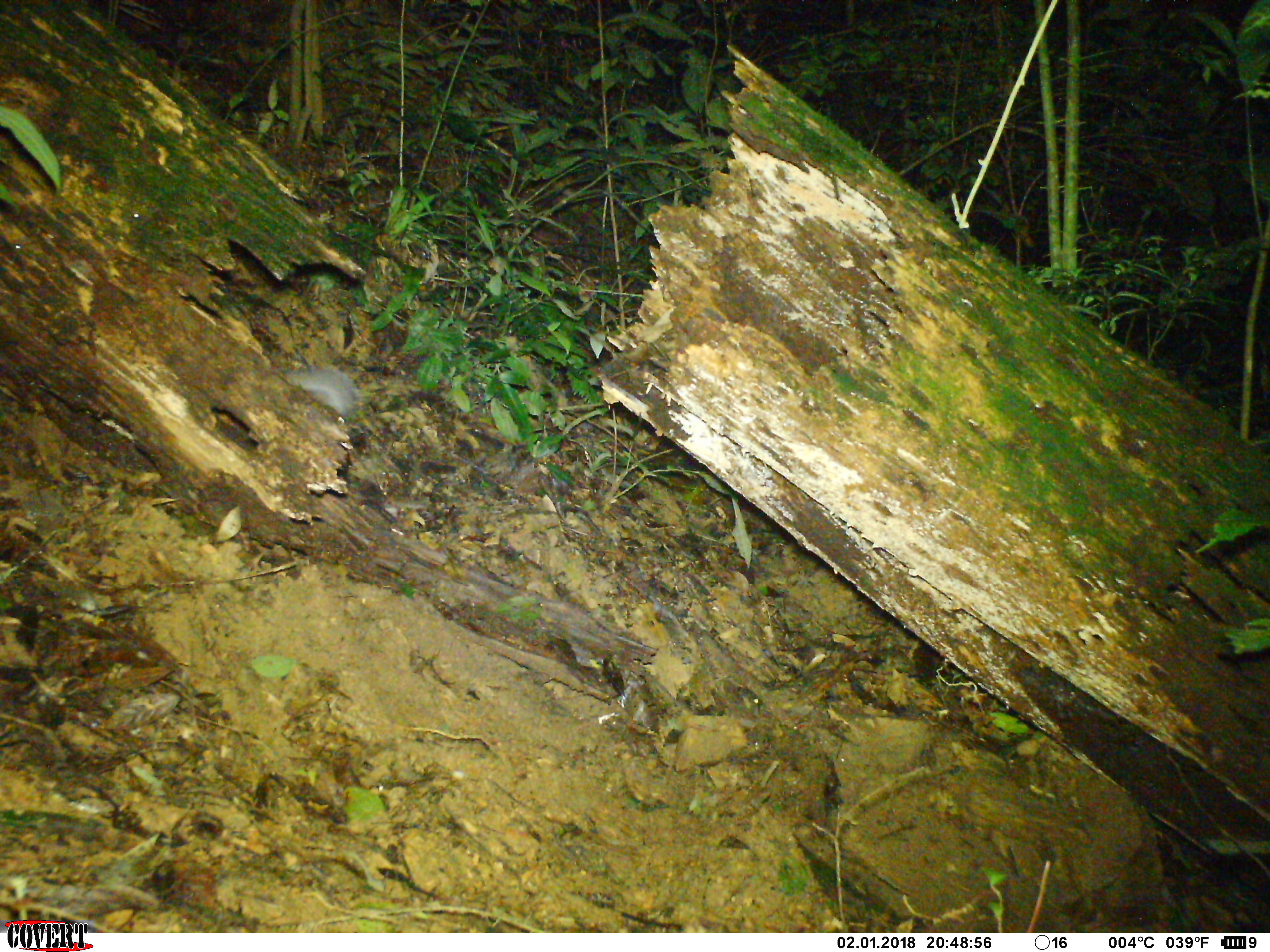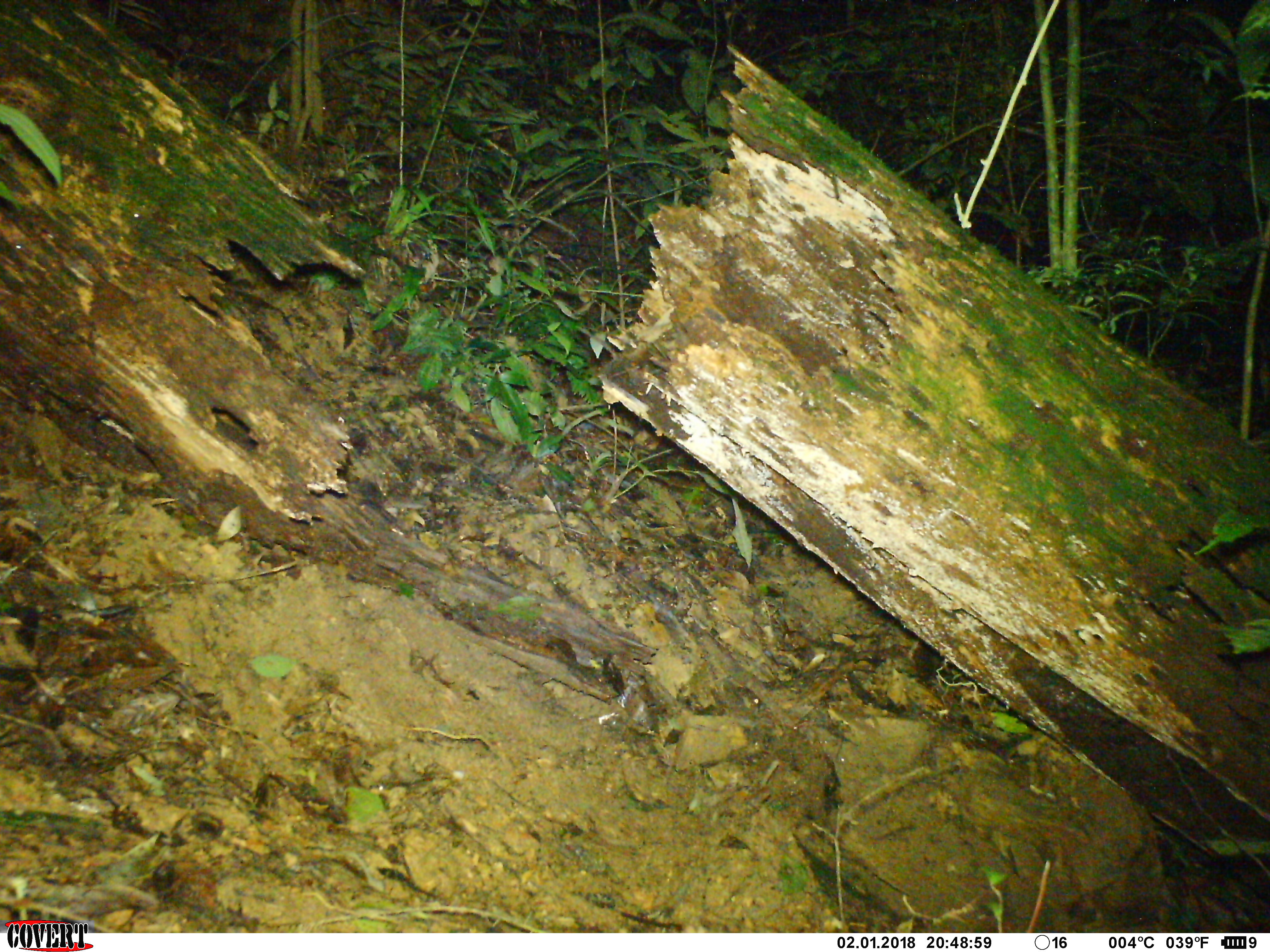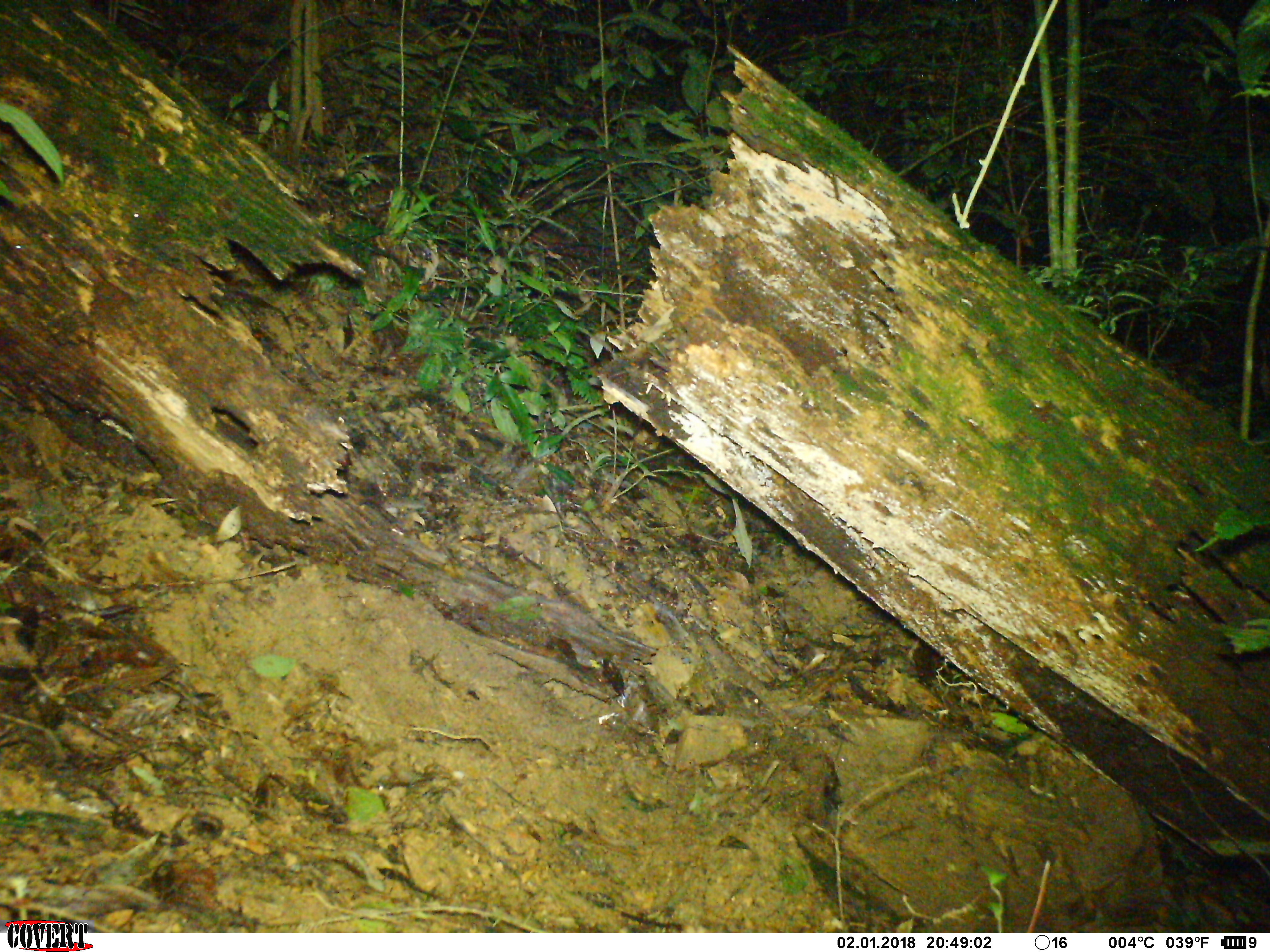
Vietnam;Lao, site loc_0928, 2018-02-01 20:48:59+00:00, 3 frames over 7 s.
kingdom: Animalia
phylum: Chordata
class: Mammalia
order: Carnivora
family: Mustelidae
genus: Melogale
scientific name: Melogale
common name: ferret badger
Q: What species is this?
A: Ferret badger (Melogale).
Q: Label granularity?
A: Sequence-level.